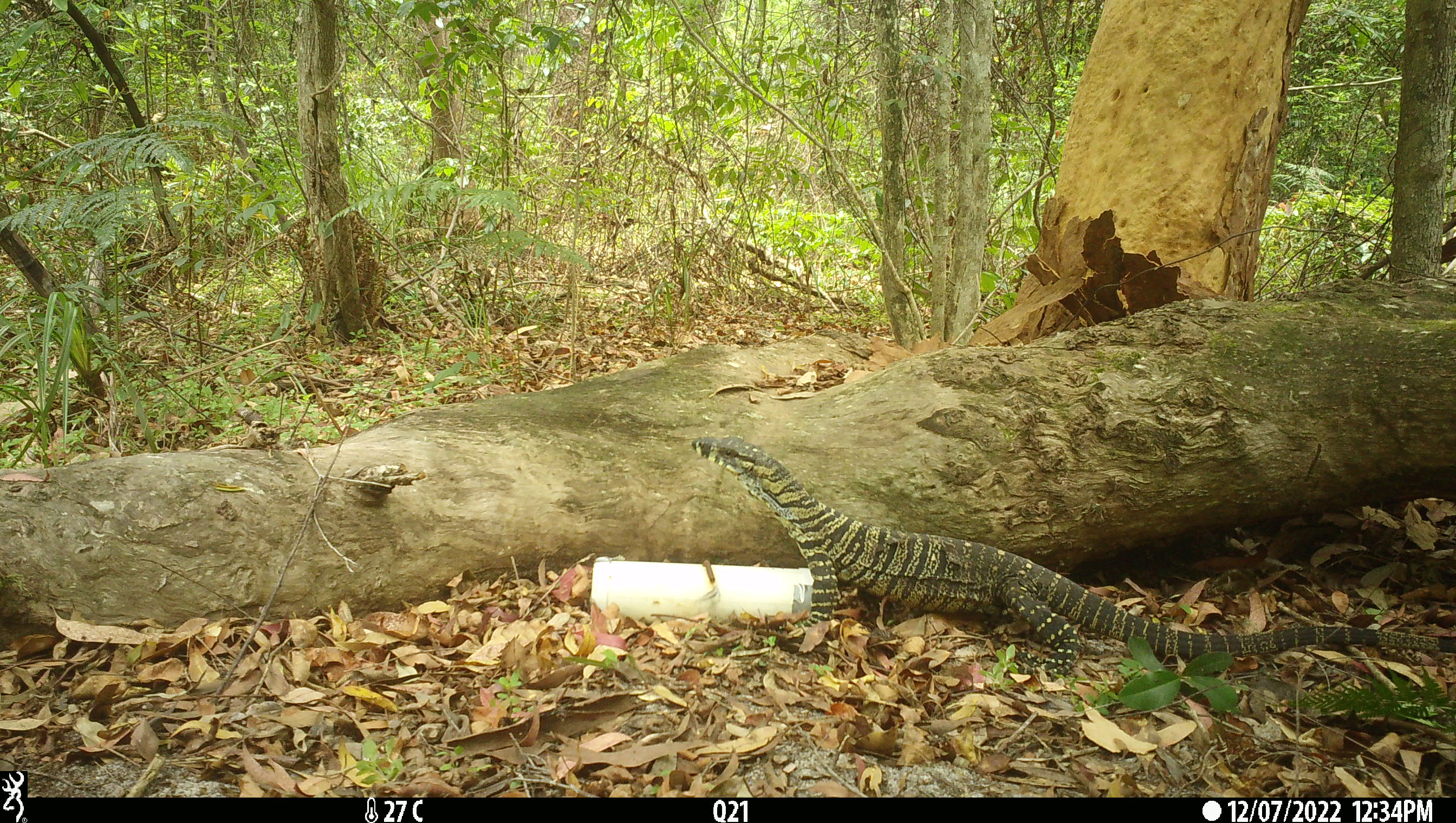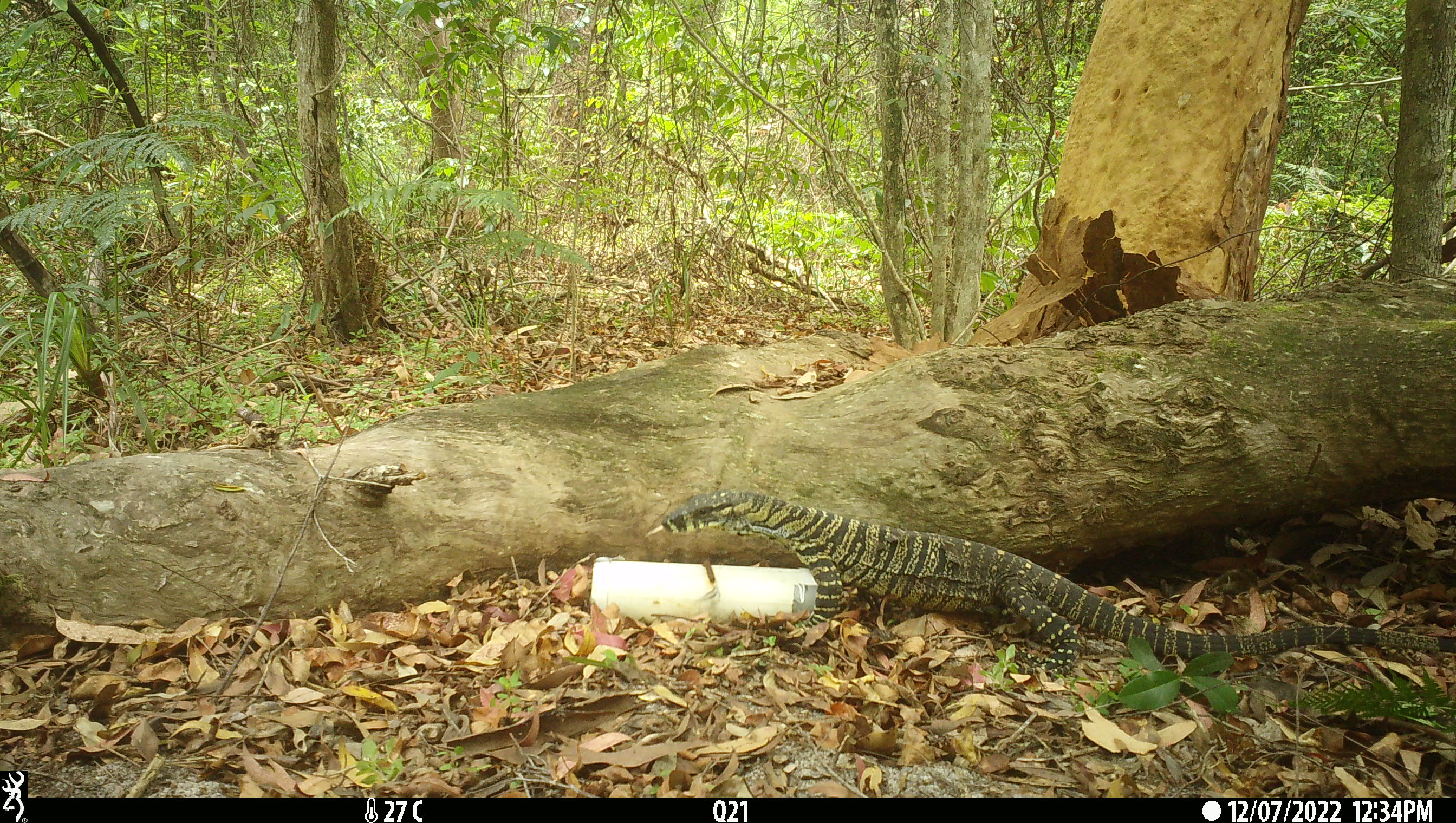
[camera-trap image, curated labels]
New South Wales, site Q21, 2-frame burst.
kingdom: Animalia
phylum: Chordata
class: Reptilia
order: Squamata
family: Varanidae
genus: Varanus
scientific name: Varanus varius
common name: lace monitor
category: goanna